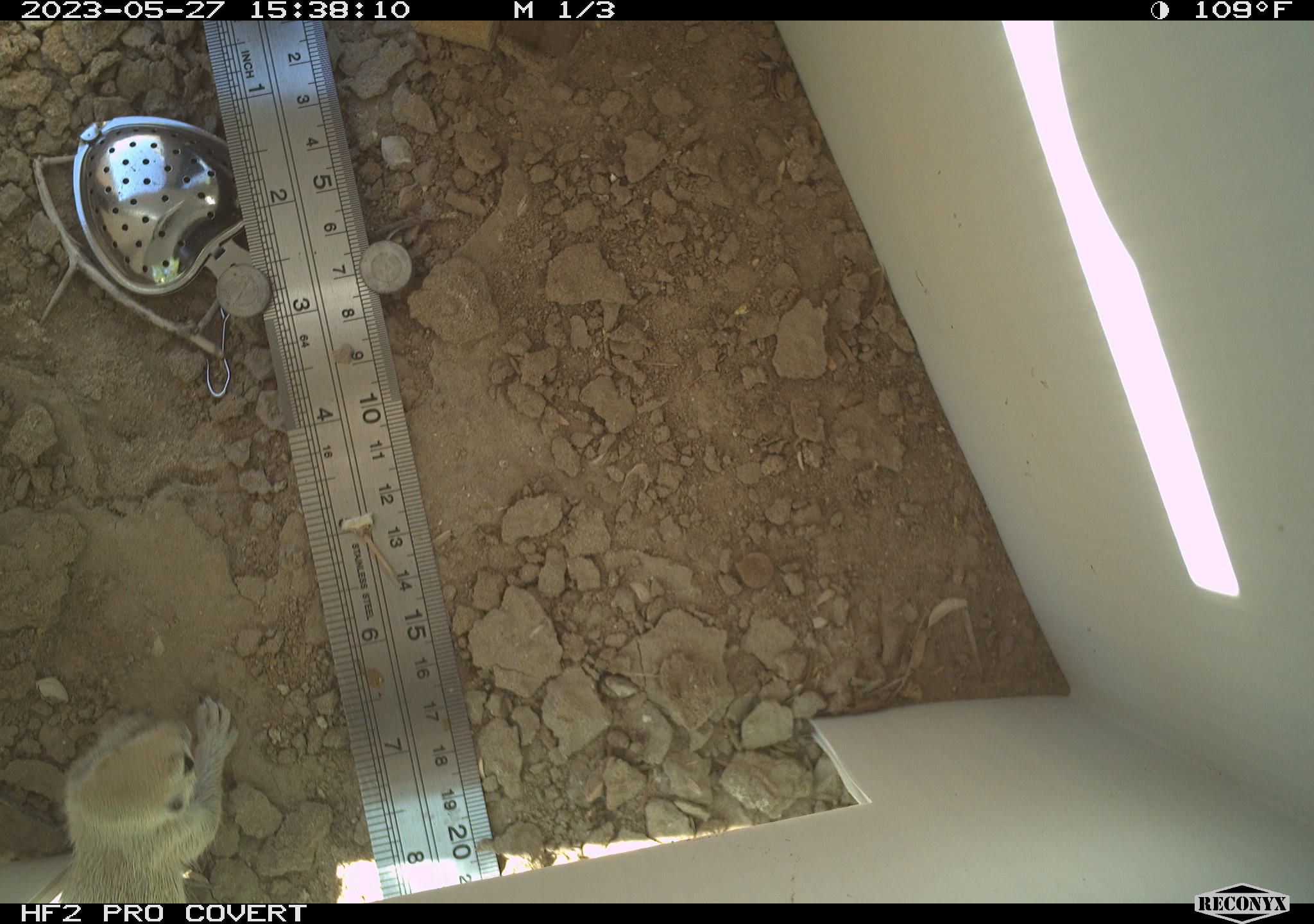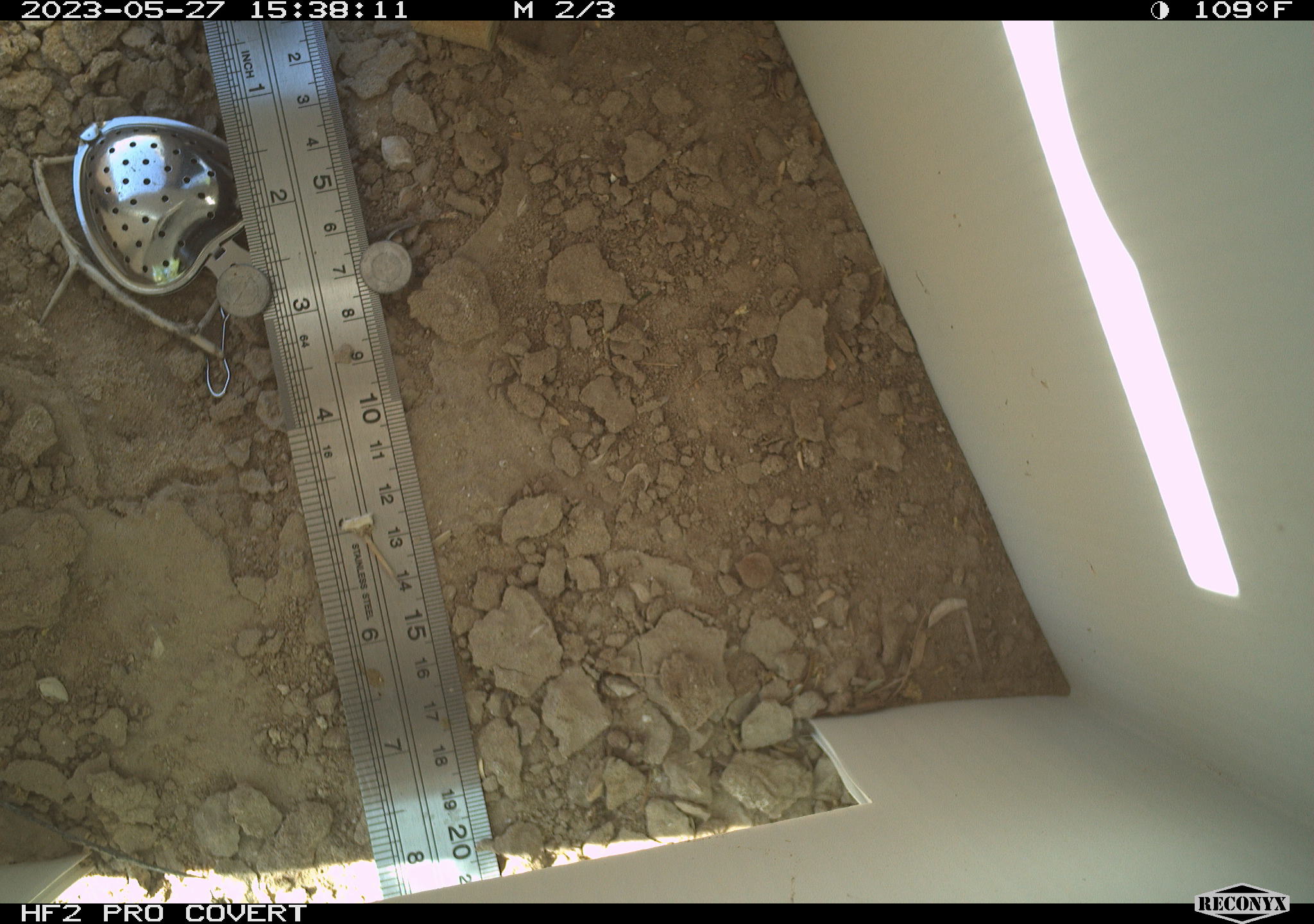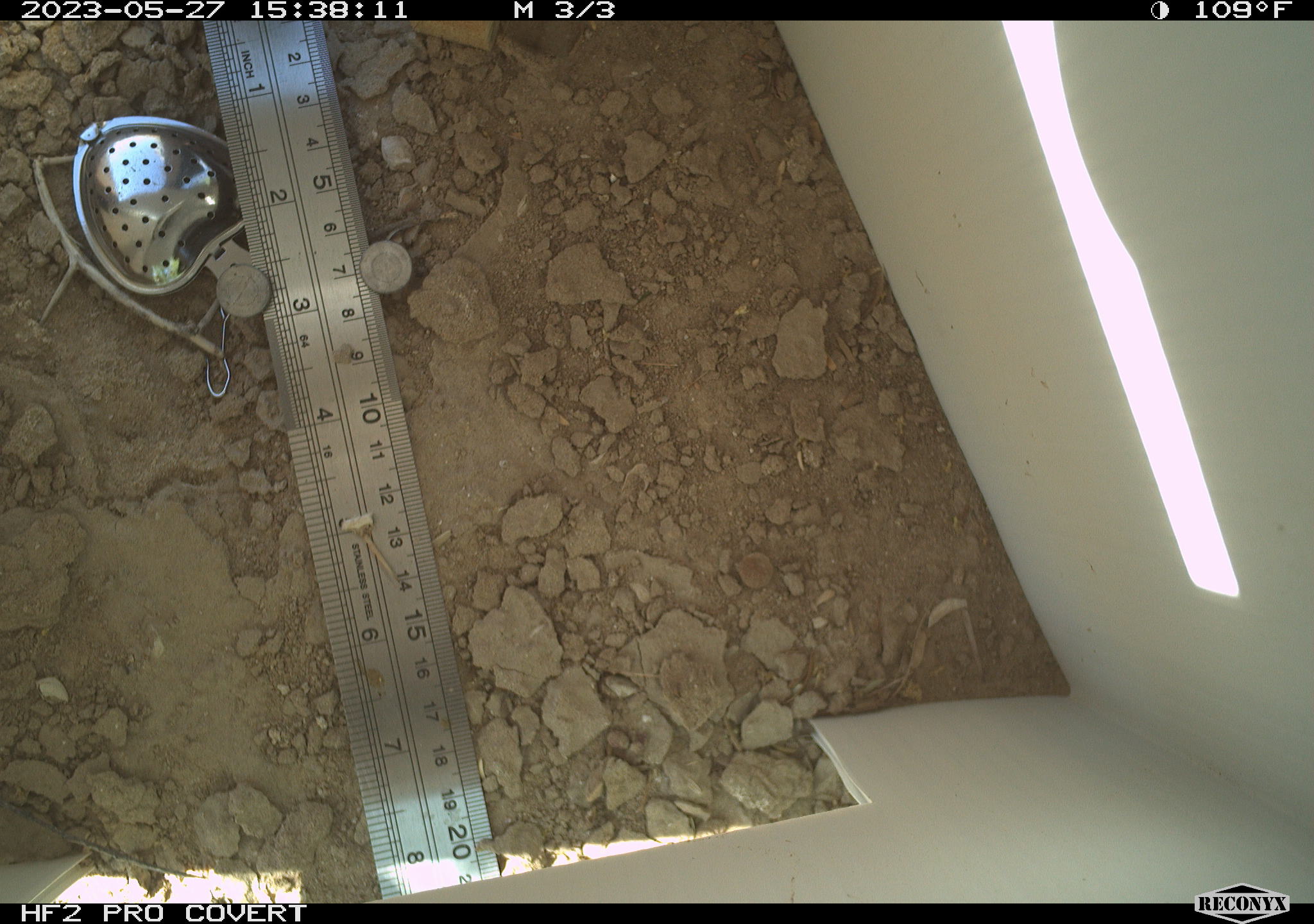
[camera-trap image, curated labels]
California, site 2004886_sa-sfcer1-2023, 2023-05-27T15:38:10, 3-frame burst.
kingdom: Animalia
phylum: Chordata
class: Mammalia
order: Rodentia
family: Sciuridae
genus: Xerospermophilus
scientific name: Xerospermophilus tereticaudus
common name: round-tailed ground squirrel